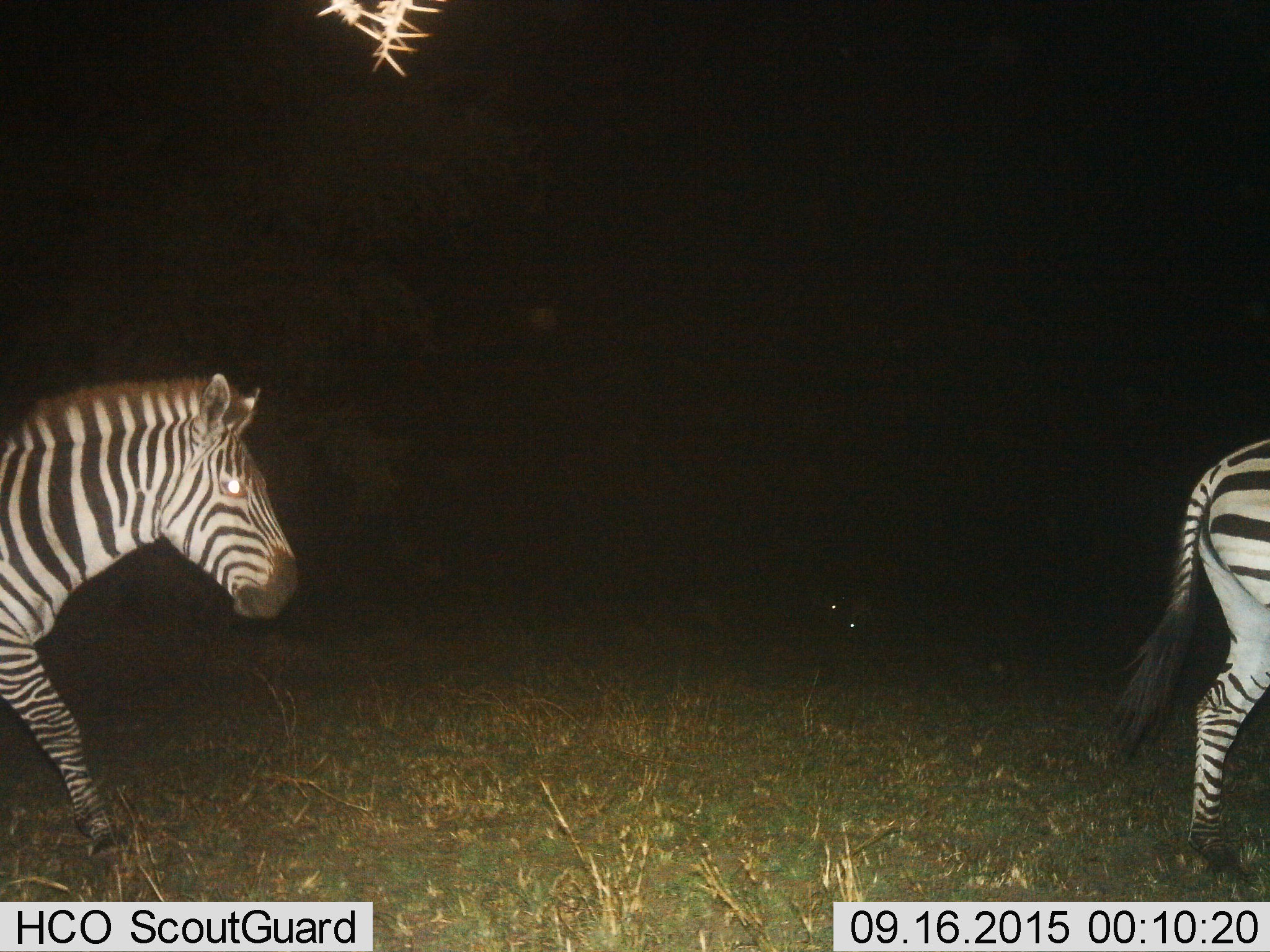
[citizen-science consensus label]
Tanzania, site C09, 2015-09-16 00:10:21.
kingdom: Animalia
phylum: Chordata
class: Mammalia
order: Perissodactyla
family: Equidae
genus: Equus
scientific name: Equus quagga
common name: plains zebra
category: zebra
Zebra (plains zebra) (Equus quagga), count 2. Behavior (volunteer vote fractions): standing 20%, resting 0%, moving 87%, interacting 0%. Young present (vote fraction): 0%. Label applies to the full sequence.